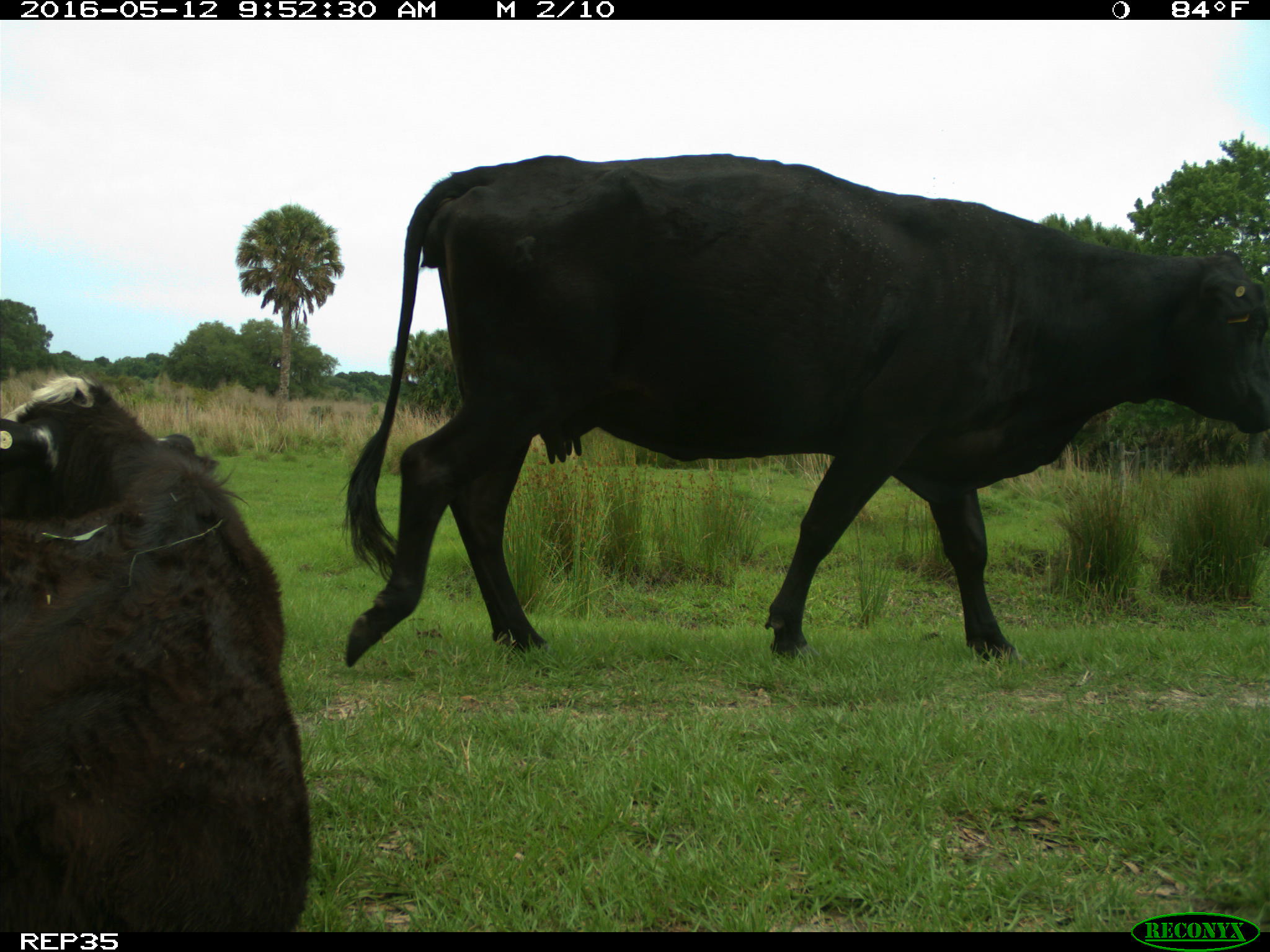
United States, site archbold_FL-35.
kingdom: Animalia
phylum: Chordata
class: Mammalia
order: Artiodactyla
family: Bovidae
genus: Bos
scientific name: Bos taurus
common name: domestic cow